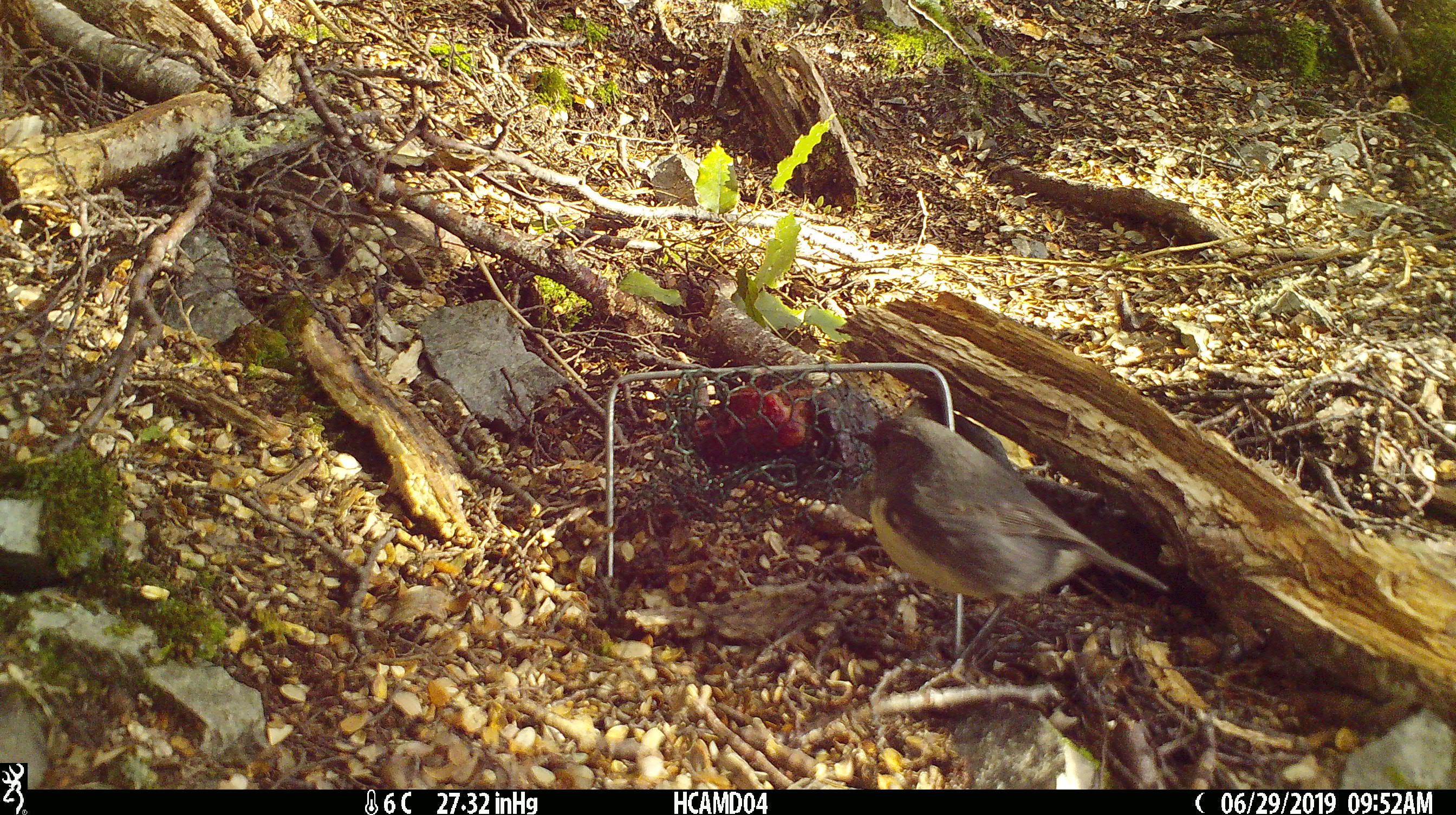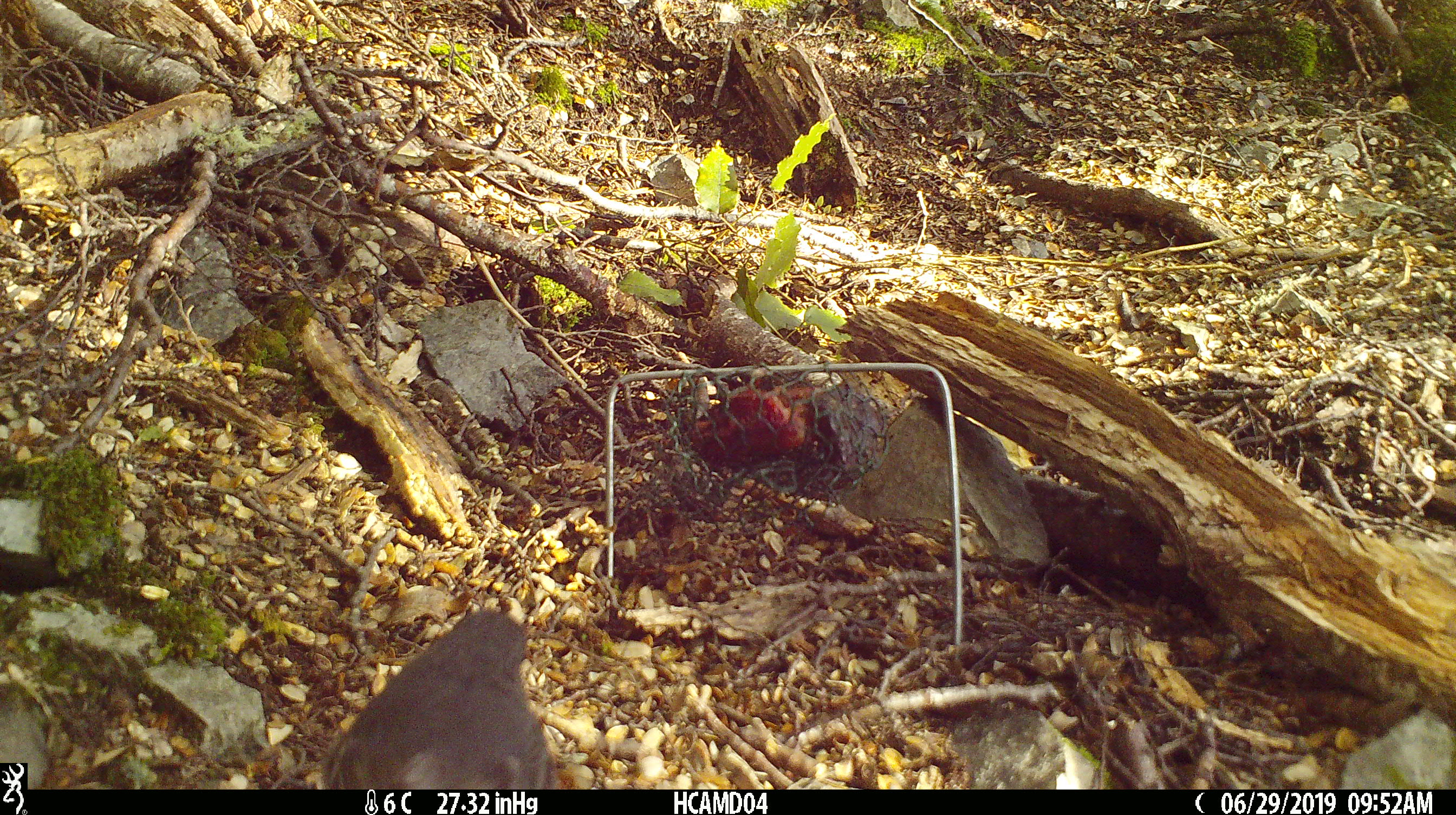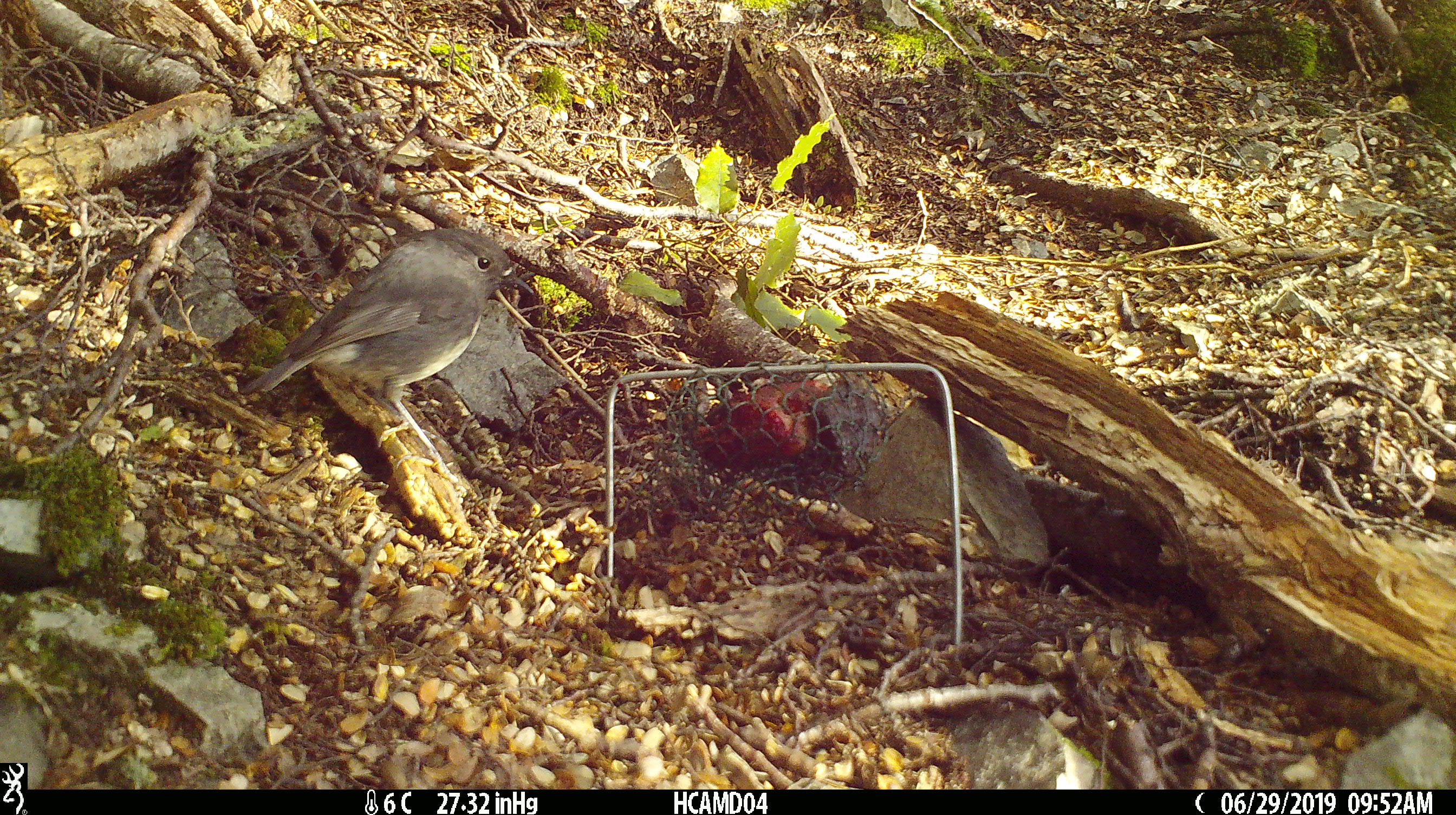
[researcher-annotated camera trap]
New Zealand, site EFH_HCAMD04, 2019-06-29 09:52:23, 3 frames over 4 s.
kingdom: Animalia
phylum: Chordata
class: Aves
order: Passeriformes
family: Petroicidae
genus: Petroica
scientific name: Petroica australis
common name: new zealand robin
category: robin